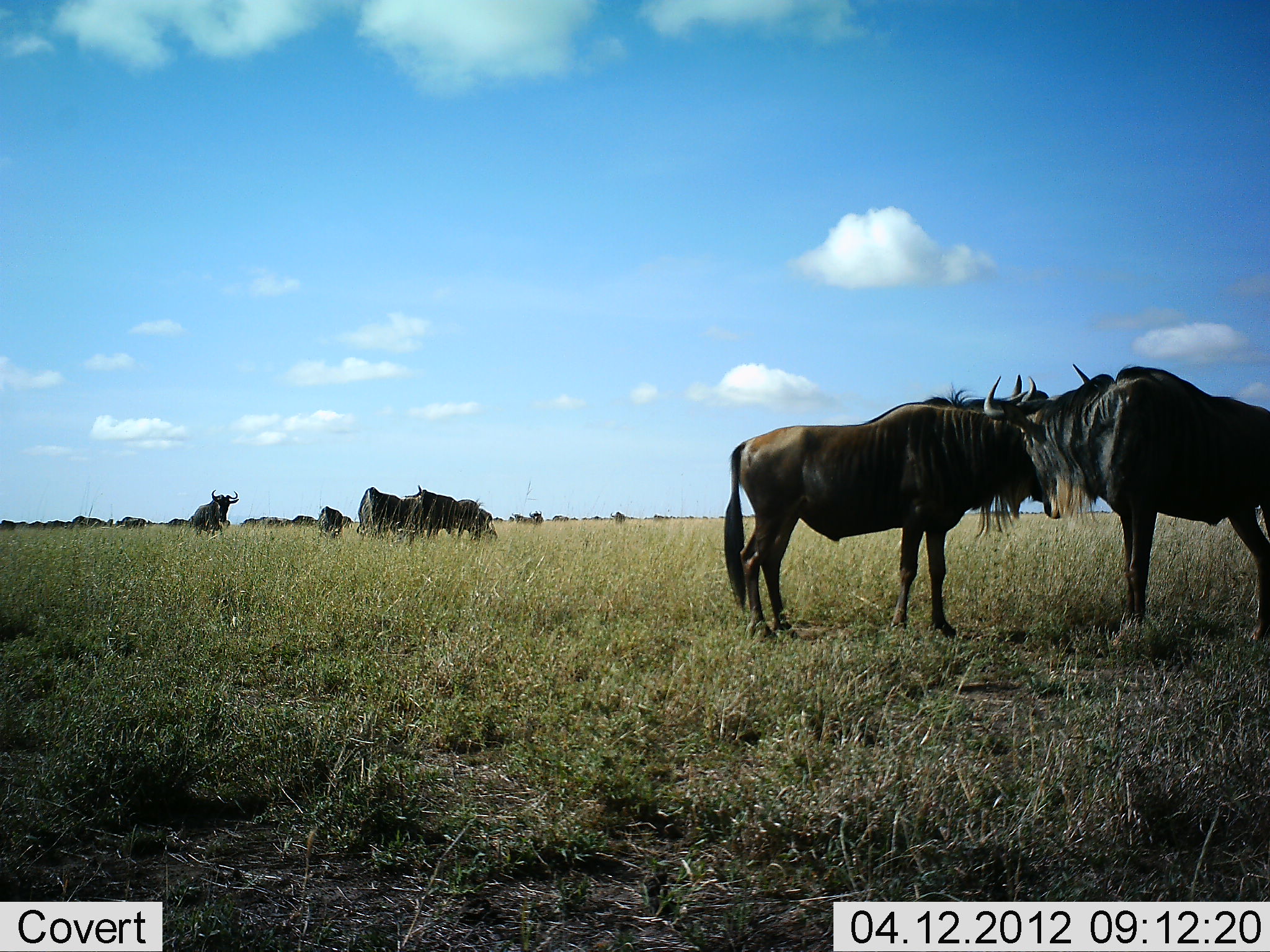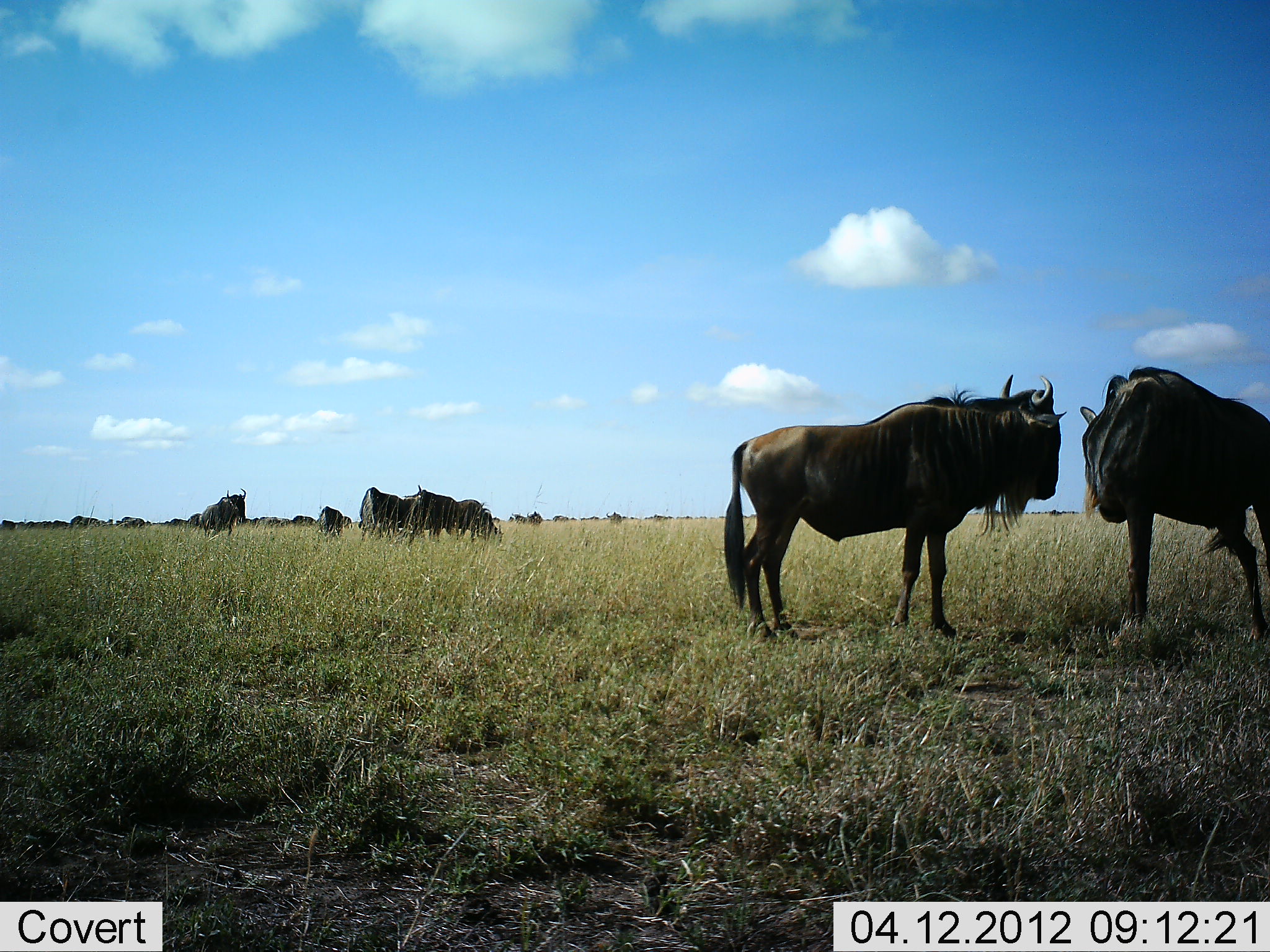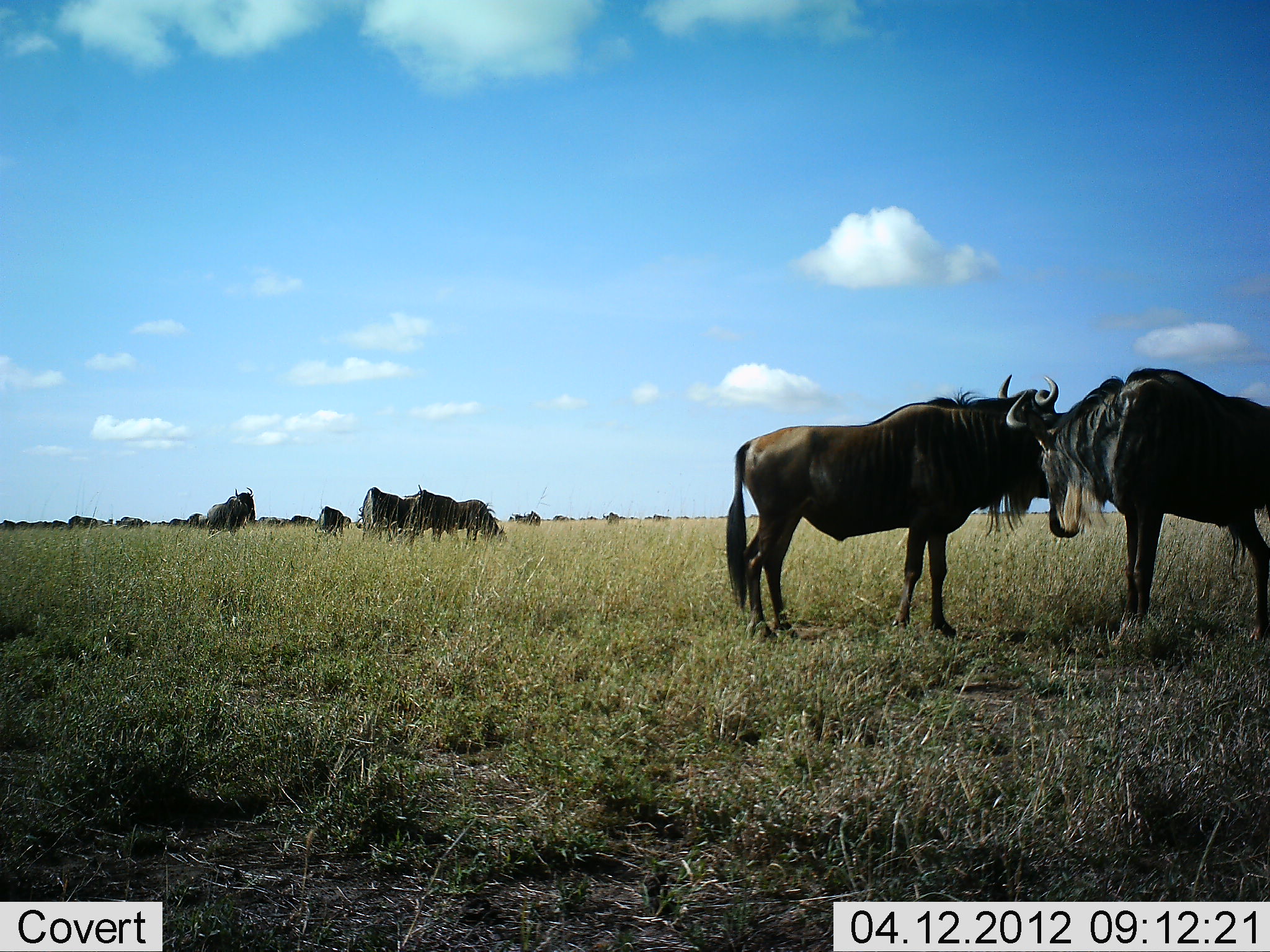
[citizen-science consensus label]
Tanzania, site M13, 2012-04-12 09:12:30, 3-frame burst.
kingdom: Animalia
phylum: Chordata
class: Mammalia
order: Artiodactyla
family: Bovidae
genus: Connochaetes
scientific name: Connochaetes taurinus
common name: blue wildebeest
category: wildebeest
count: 11-50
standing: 88%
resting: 12%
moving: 29%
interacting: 18%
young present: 0%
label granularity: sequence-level